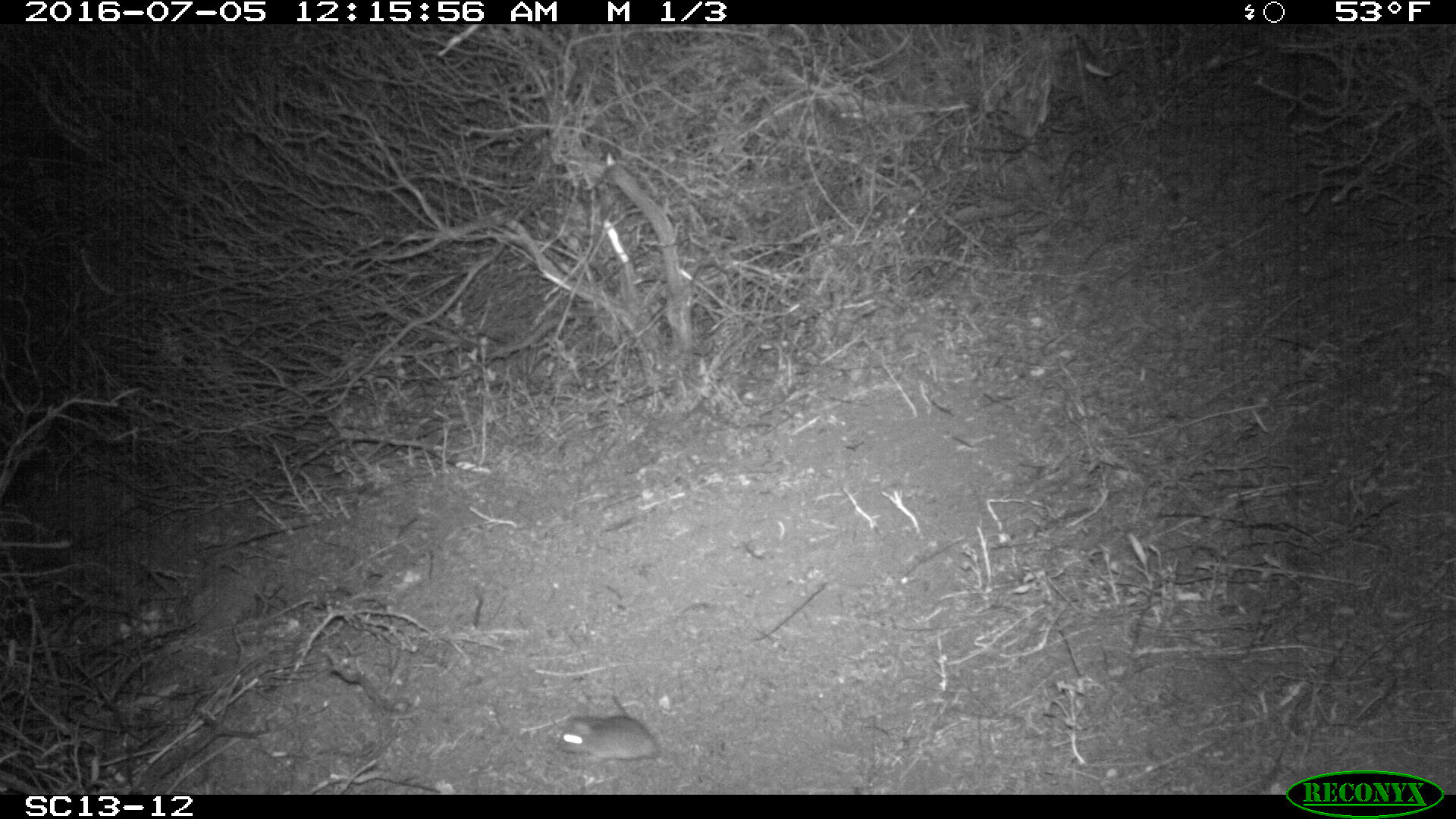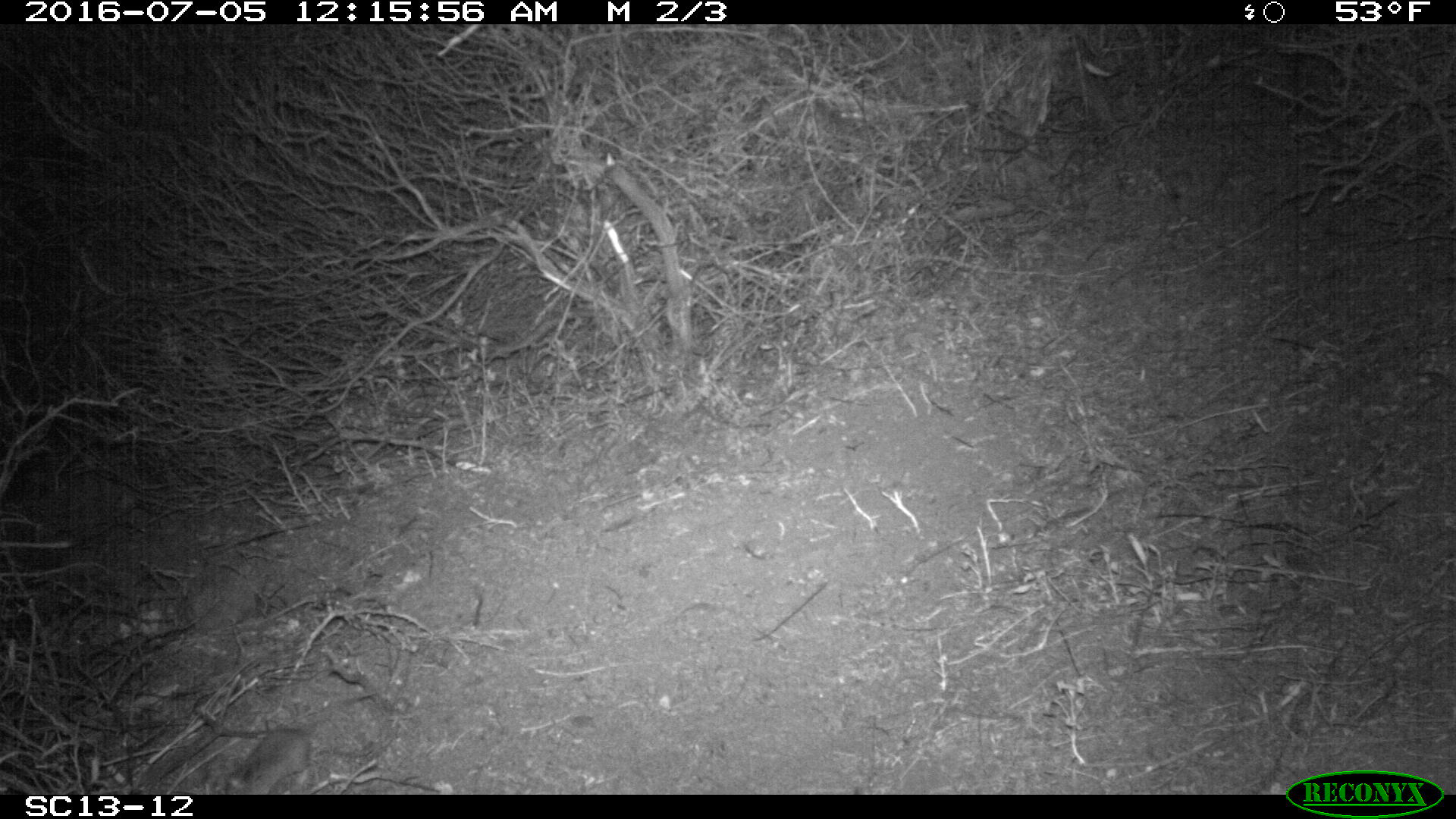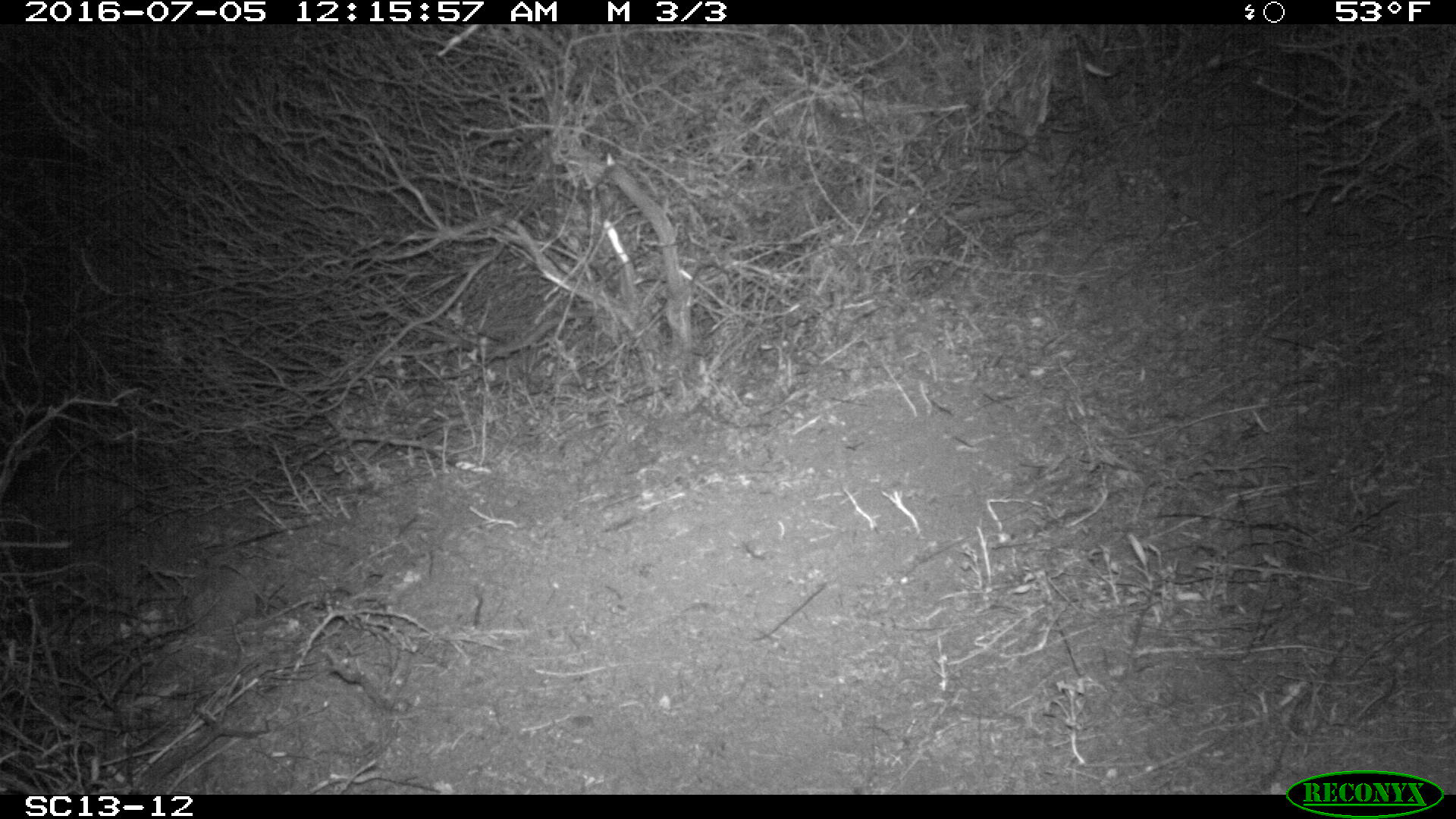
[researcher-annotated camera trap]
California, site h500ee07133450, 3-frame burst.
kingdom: Animalia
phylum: Chordata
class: Mammalia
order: Rodentia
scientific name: Rodentia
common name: rodent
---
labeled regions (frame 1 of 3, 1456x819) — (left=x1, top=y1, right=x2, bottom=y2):
rodent: (left=557, top=713, right=661, bottom=762)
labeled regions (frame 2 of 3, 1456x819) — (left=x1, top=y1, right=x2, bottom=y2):
rodent: (left=228, top=726, right=312, bottom=794)